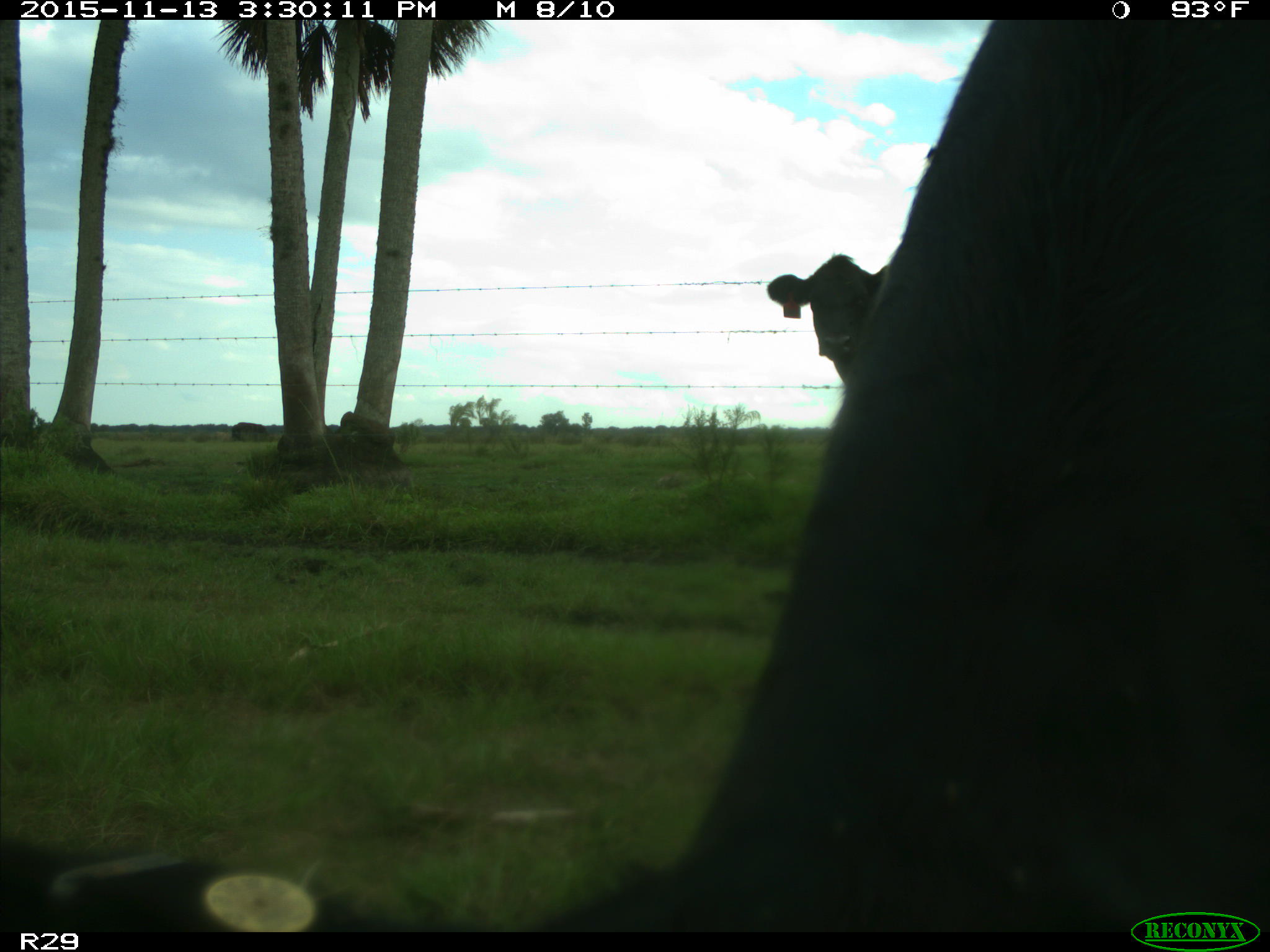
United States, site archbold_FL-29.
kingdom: Animalia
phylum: Chordata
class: Mammalia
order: Artiodactyla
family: Bovidae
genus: Bos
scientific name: Bos taurus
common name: domestic cow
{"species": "Bos taurus (domestic cow)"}